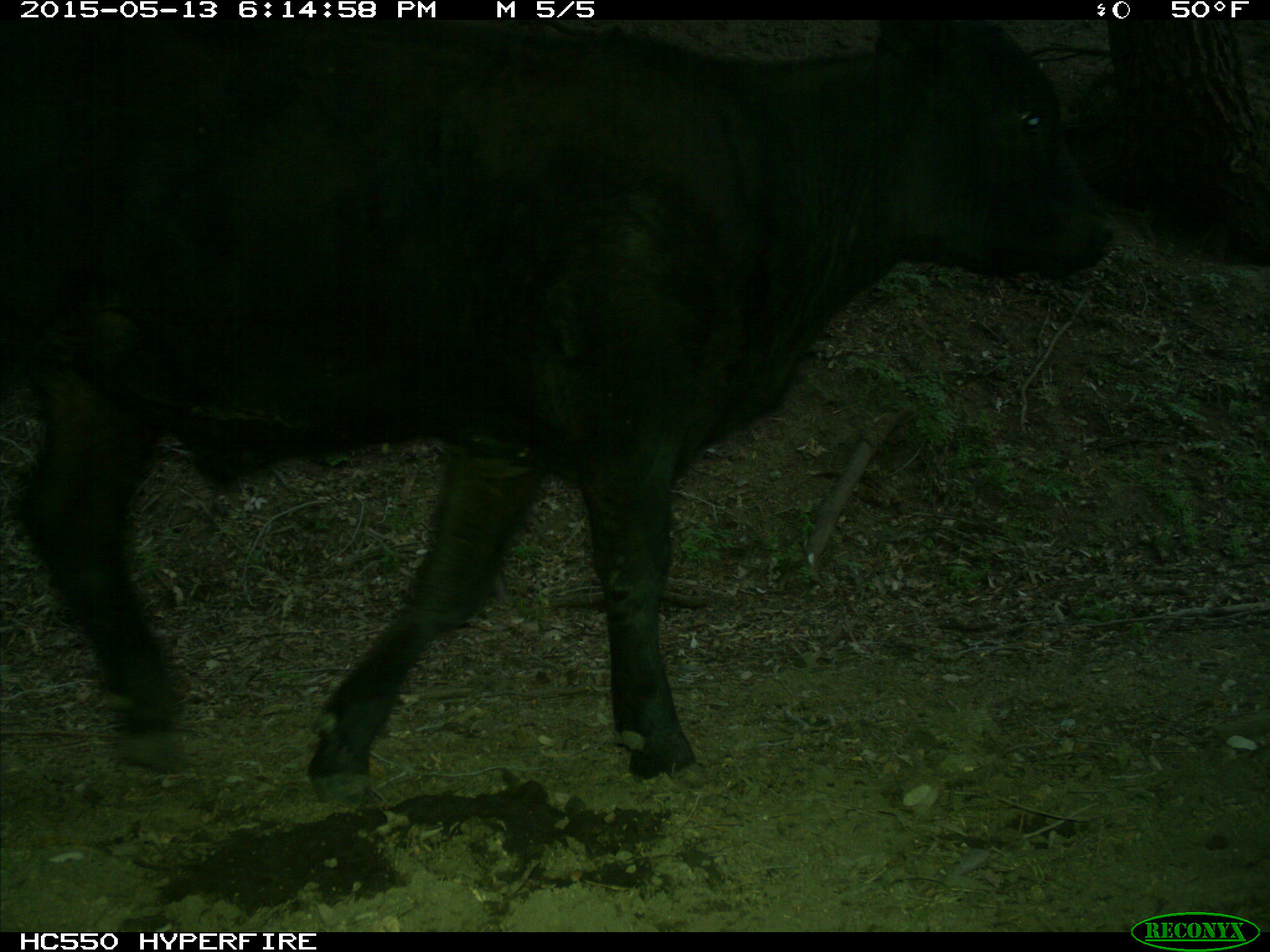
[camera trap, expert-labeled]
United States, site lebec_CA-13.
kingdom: Animalia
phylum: Chordata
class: Mammalia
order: Artiodactyla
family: Bovidae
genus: Bos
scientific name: Bos taurus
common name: domestic cow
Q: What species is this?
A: Bos taurus (domestic cow).